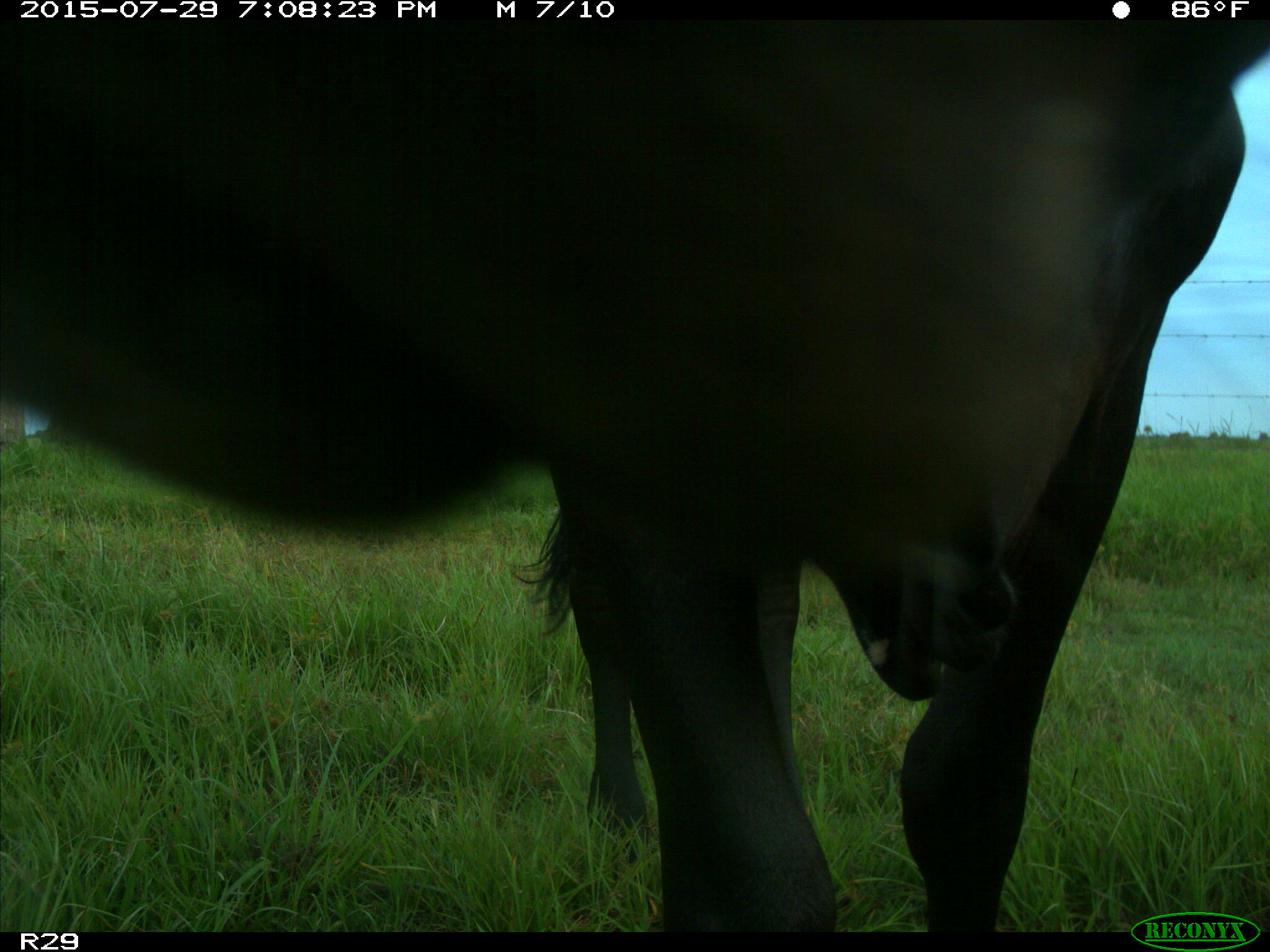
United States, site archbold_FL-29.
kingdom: Animalia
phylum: Chordata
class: Mammalia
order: Artiodactyla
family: Bovidae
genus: Bos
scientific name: Bos taurus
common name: domestic cow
Bos taurus (domestic cow).